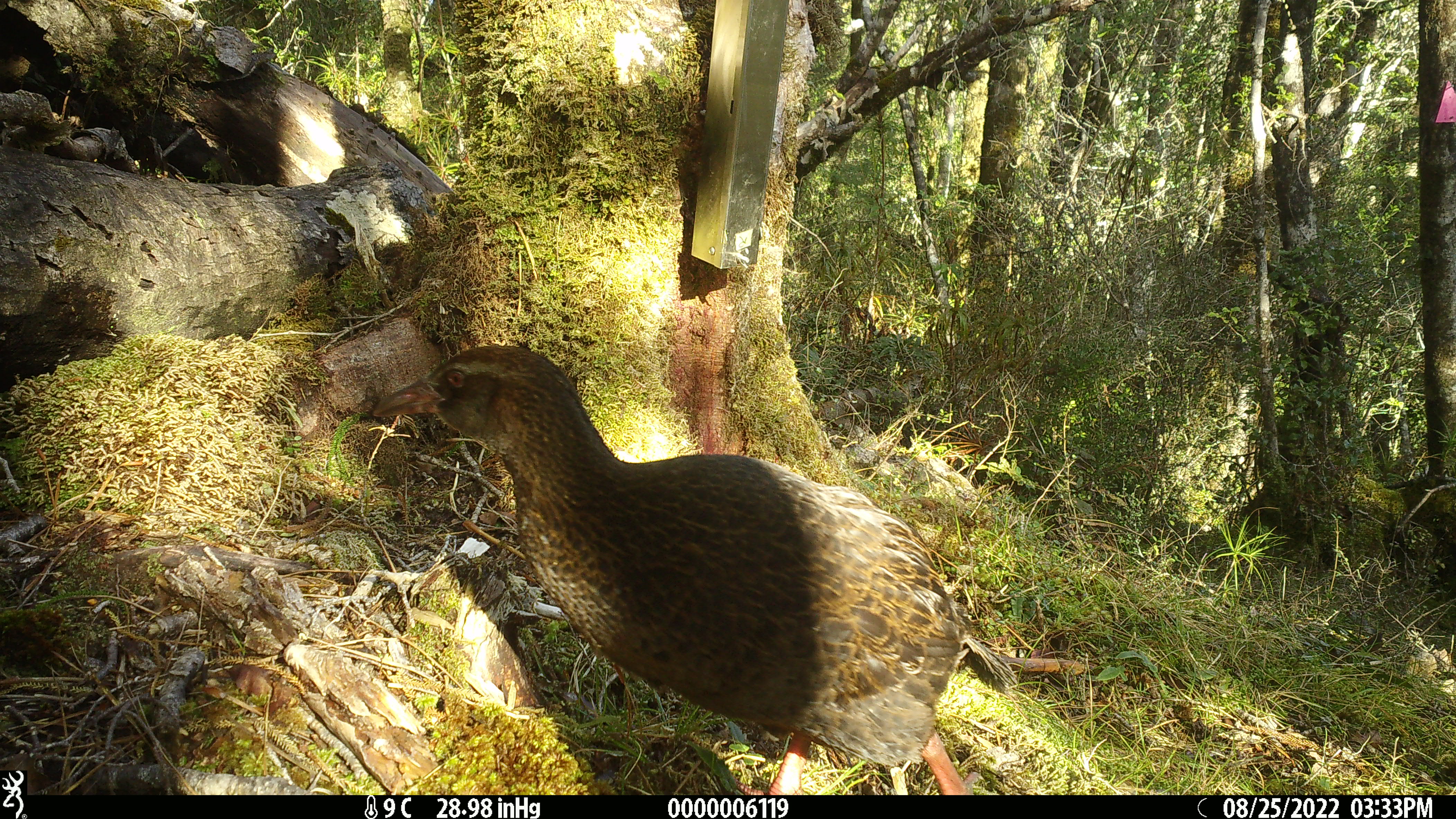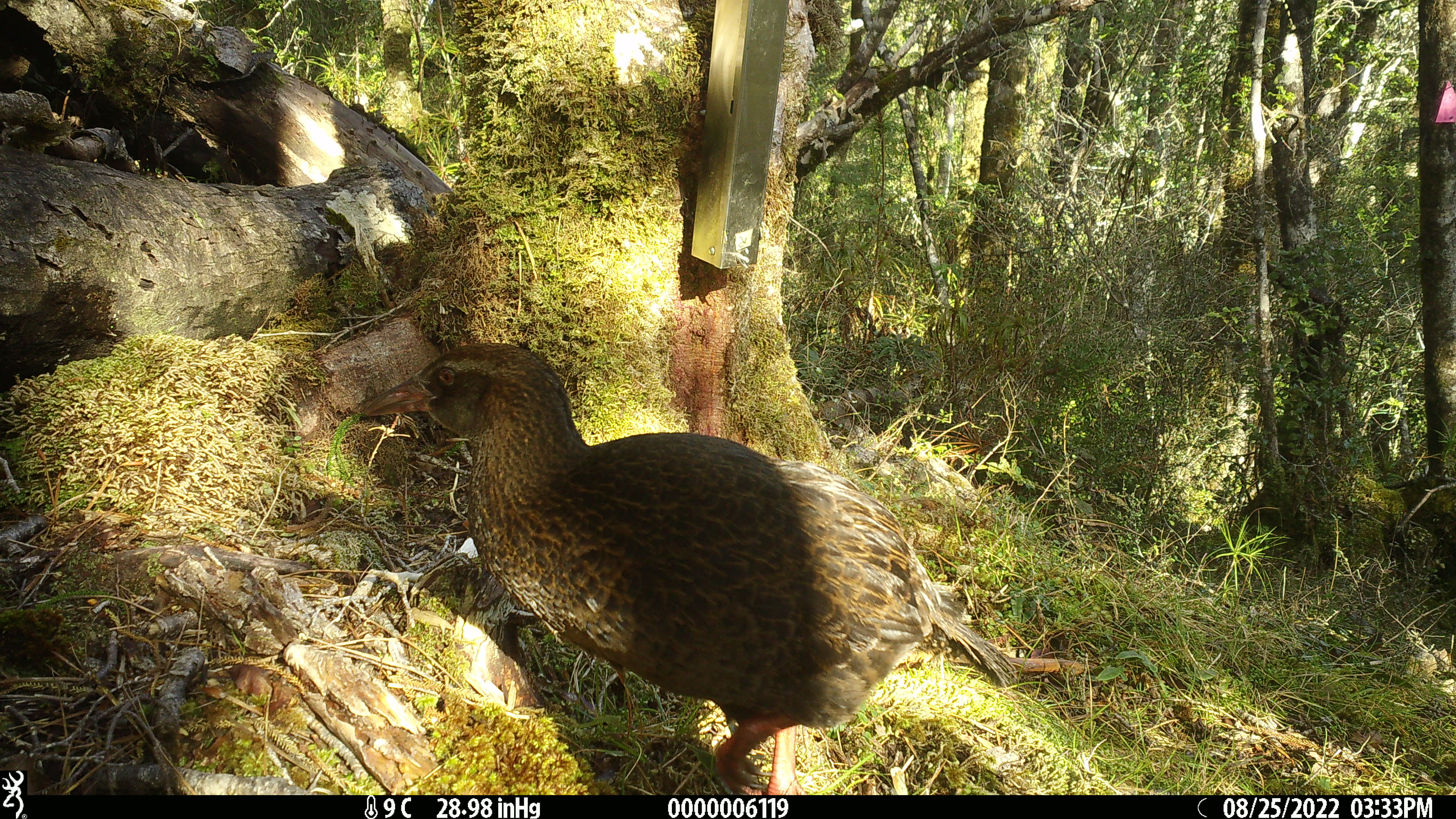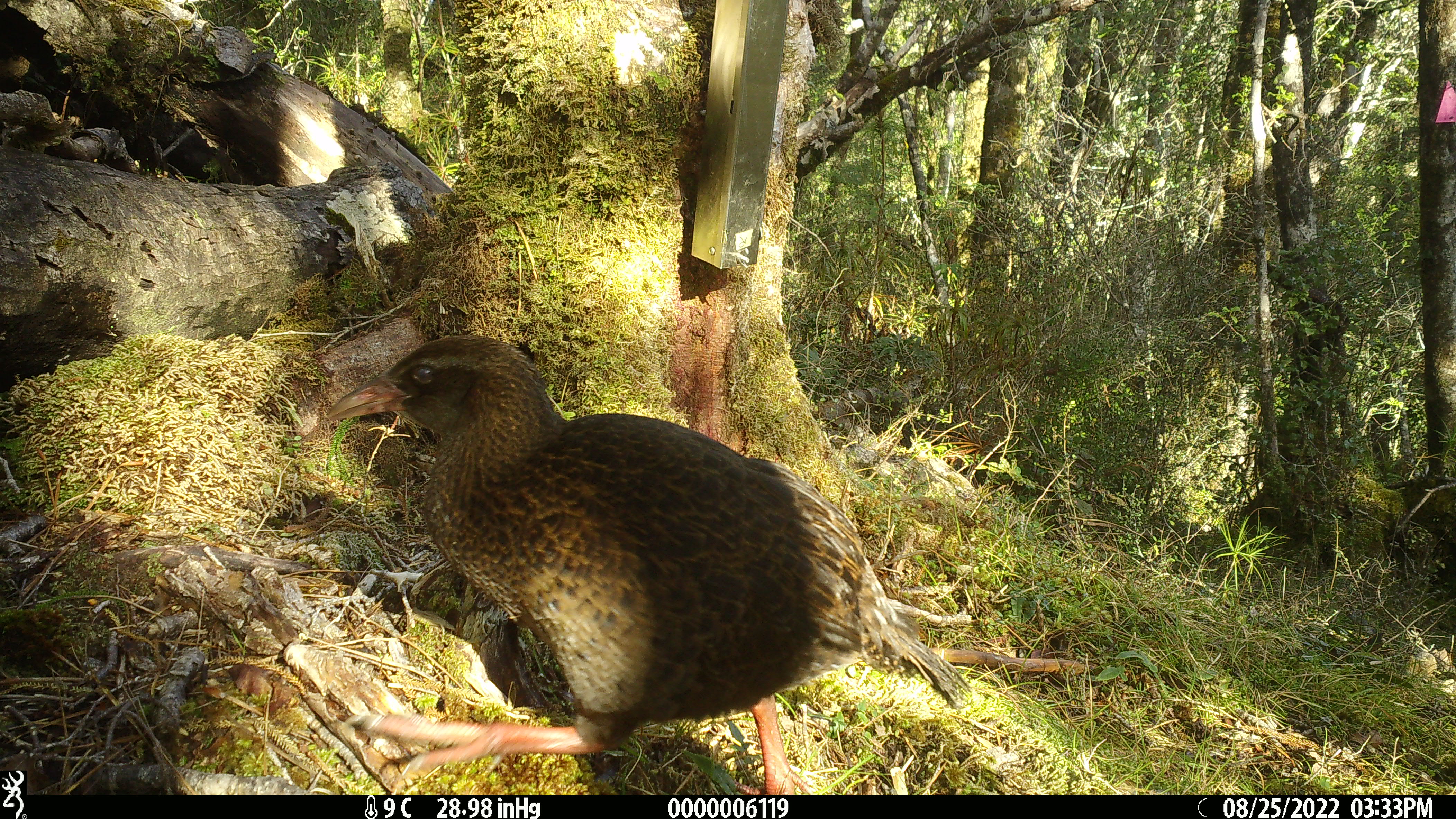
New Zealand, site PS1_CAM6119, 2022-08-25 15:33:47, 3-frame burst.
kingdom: Animalia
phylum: Chordata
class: Aves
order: Gruiformes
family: Rallidae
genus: Gallirallus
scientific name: Gallirallus australis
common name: weka